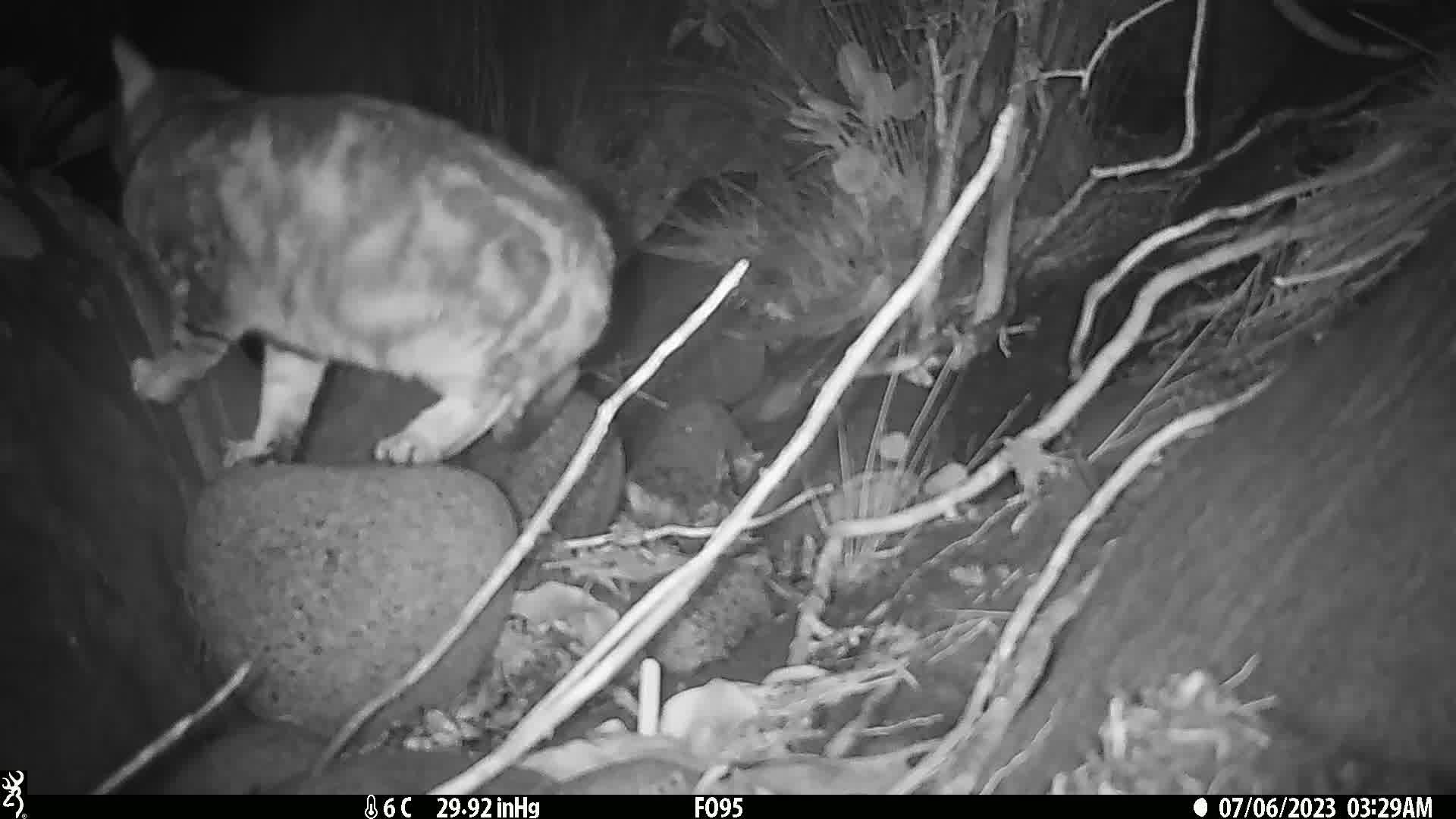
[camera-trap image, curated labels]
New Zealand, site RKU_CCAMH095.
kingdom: Animalia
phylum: Chordata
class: Mammalia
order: Carnivora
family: Felidae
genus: Felis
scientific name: Felis catus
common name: domestic cat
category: cat